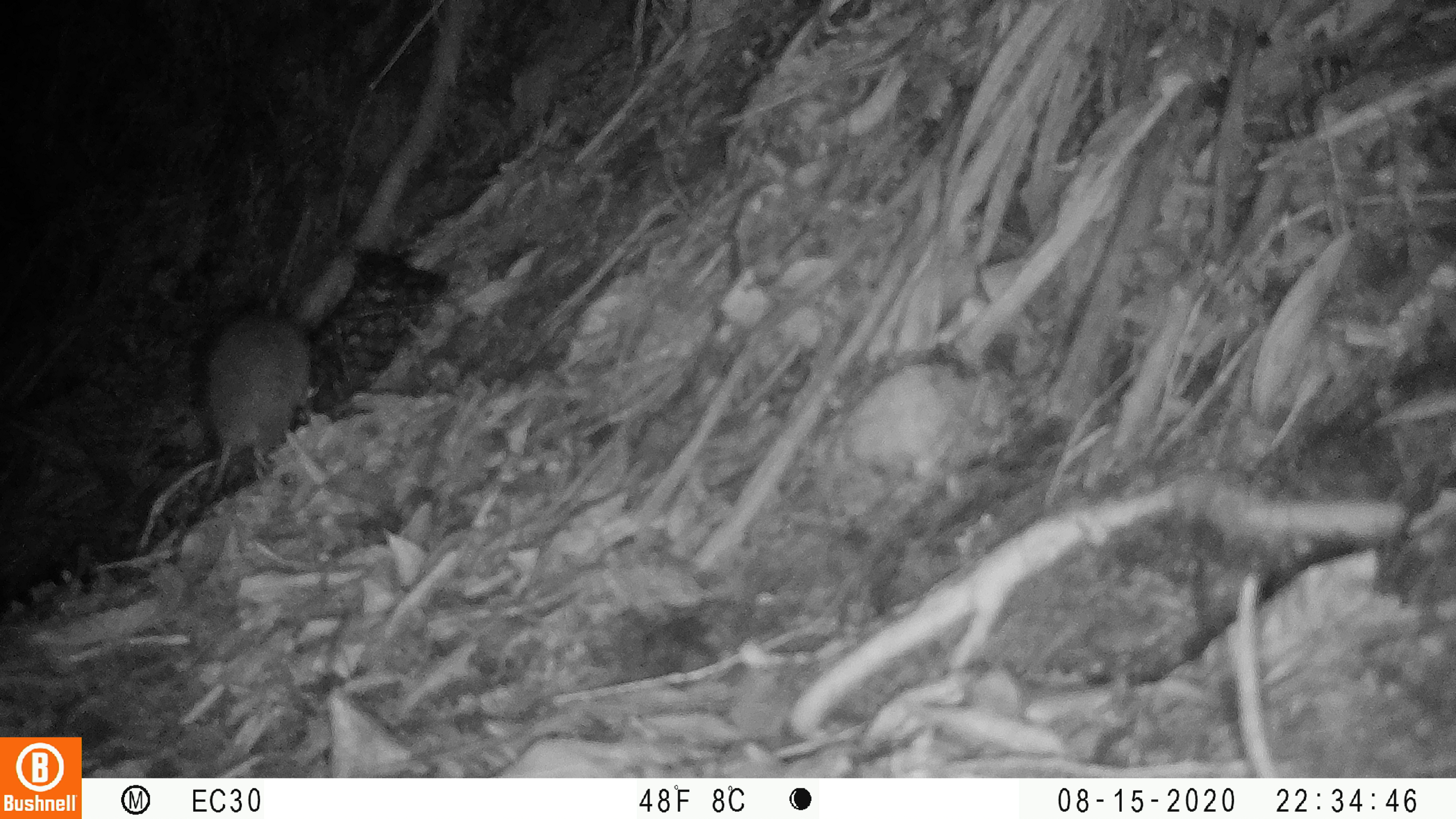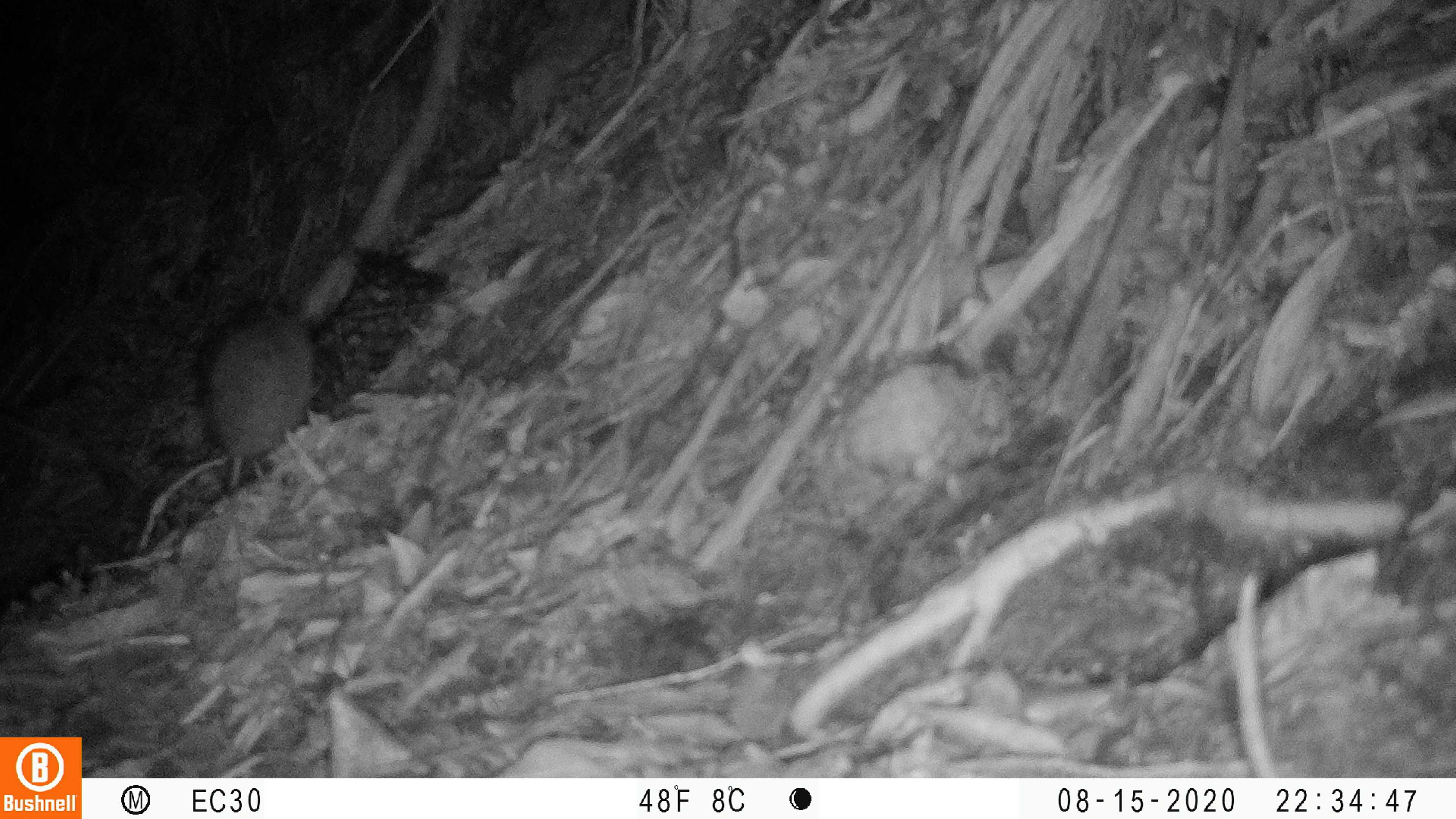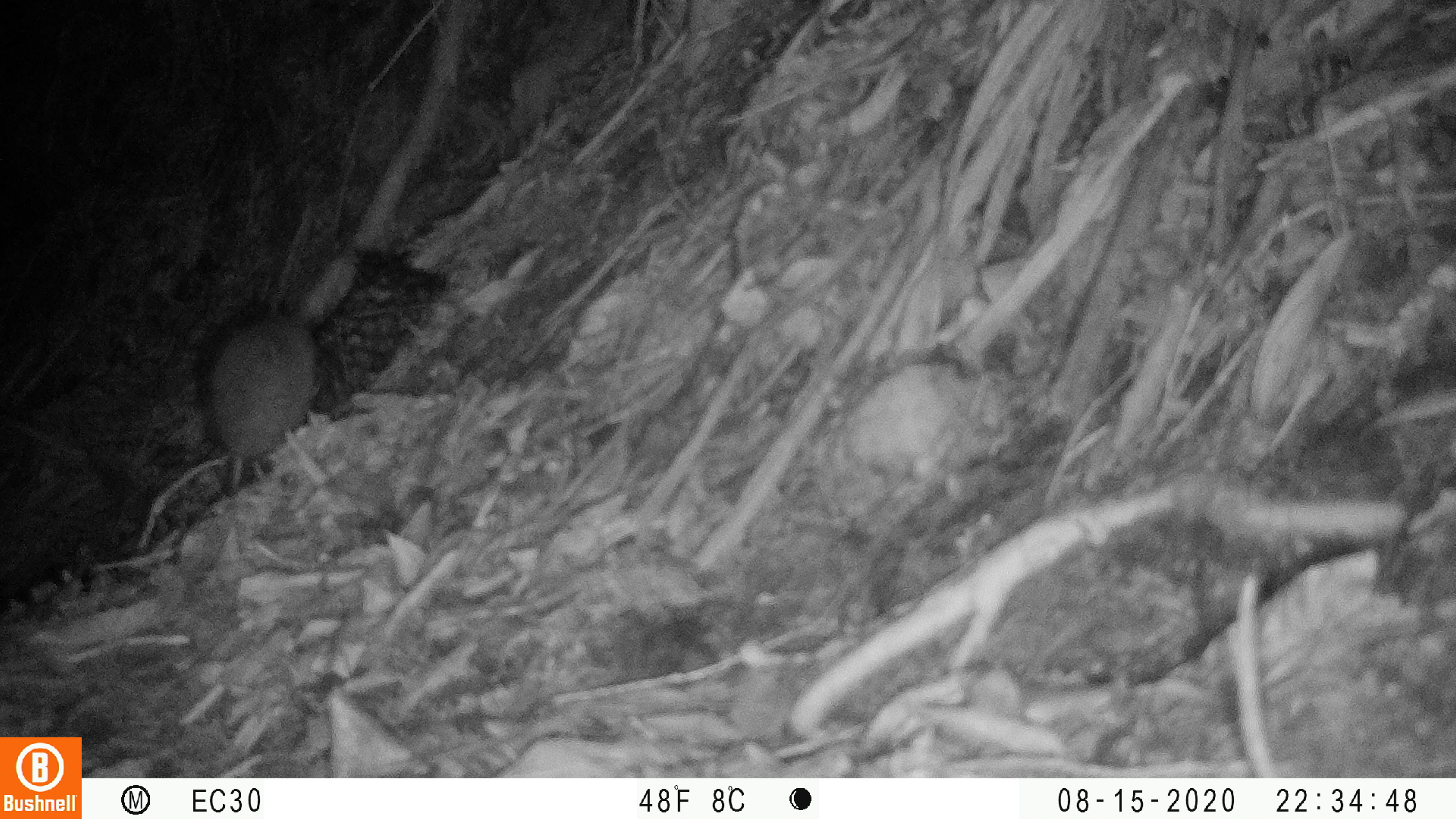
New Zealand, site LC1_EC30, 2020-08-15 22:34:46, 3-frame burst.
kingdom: Animalia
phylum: Chordata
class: Mammalia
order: Rodentia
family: Muridae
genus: Rattus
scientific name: Rattus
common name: rat